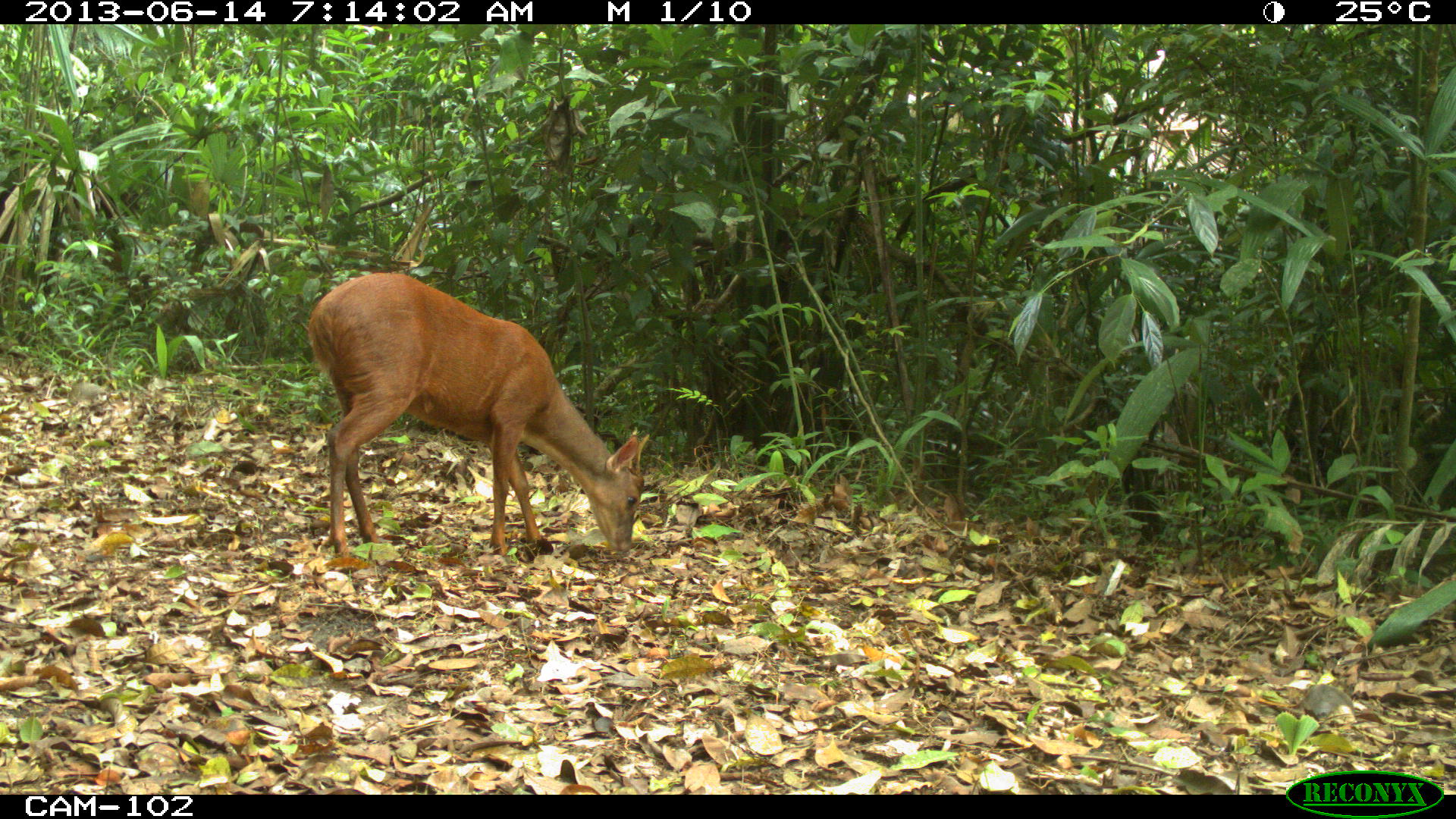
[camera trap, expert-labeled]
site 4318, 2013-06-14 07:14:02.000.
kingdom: Animalia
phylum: Chordata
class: Mammalia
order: Artiodactyla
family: Cervidae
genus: Mazama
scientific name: Mazama temama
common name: central american red brocket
Mazama temama (central american red brocket), count 1, sex male.